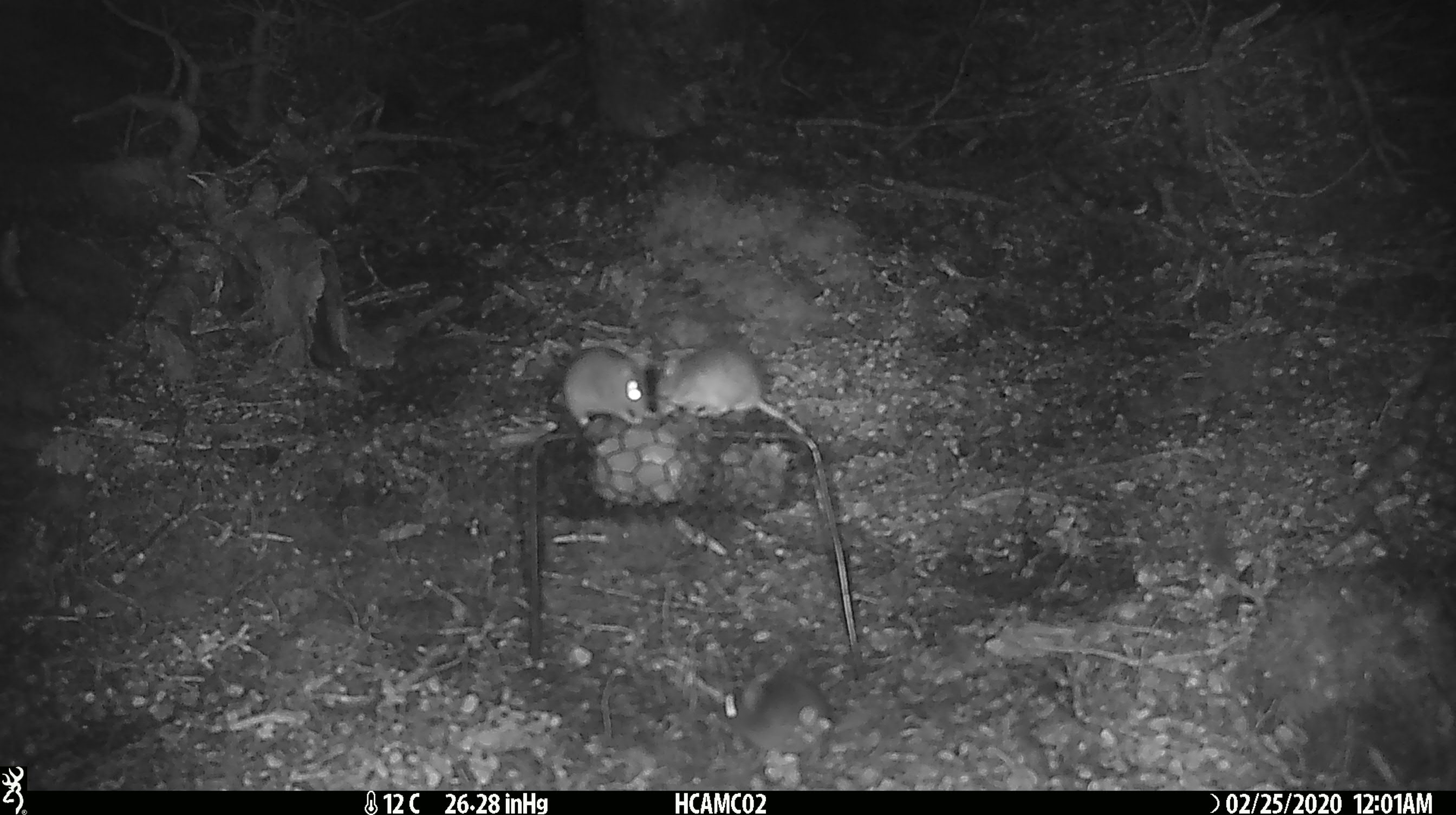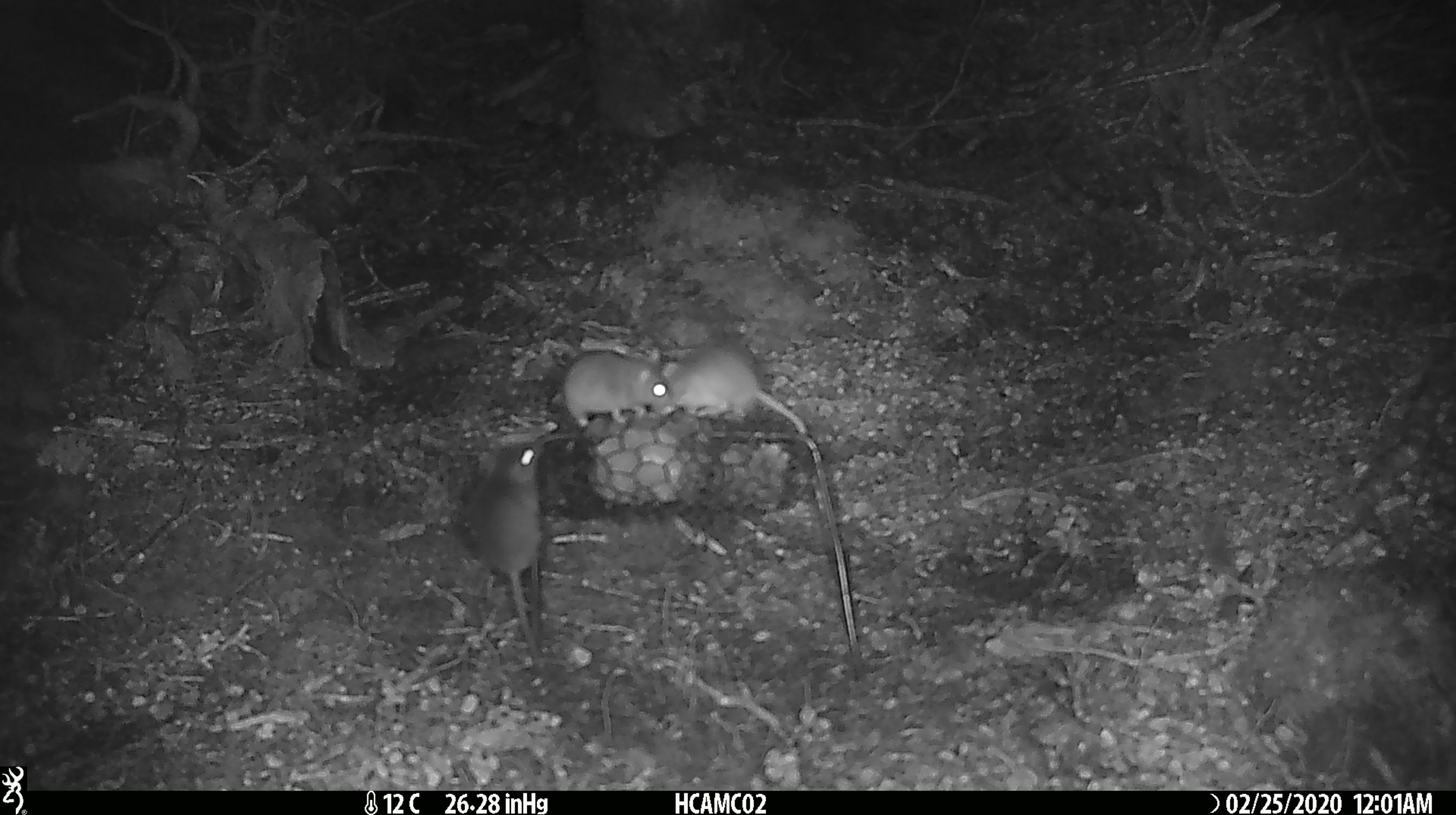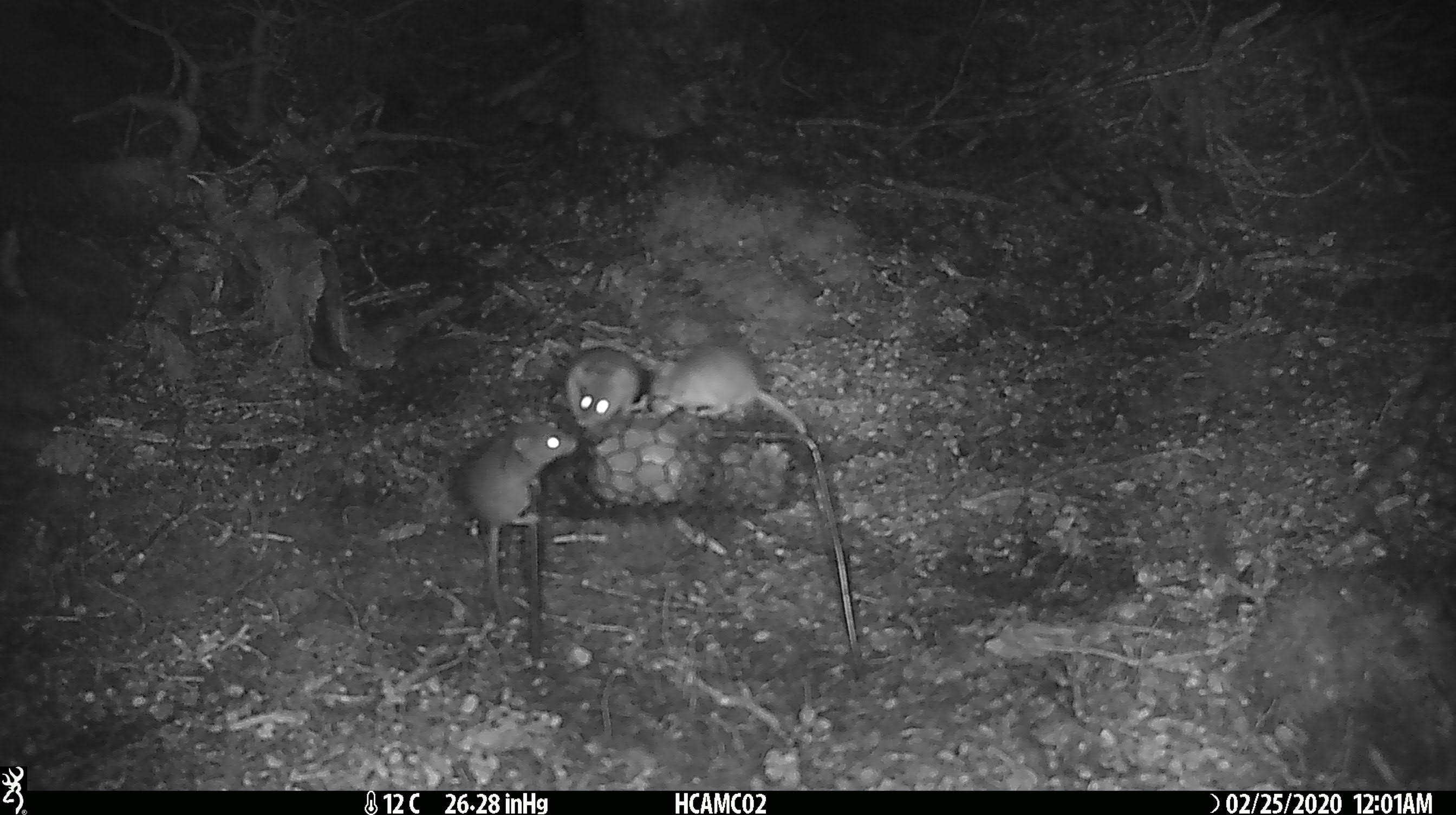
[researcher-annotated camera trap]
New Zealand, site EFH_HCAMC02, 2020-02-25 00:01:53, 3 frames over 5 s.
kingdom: Animalia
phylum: Chordata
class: Mammalia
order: Rodentia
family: Muridae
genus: Mus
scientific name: Mus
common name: mouse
Mouse (Mus).